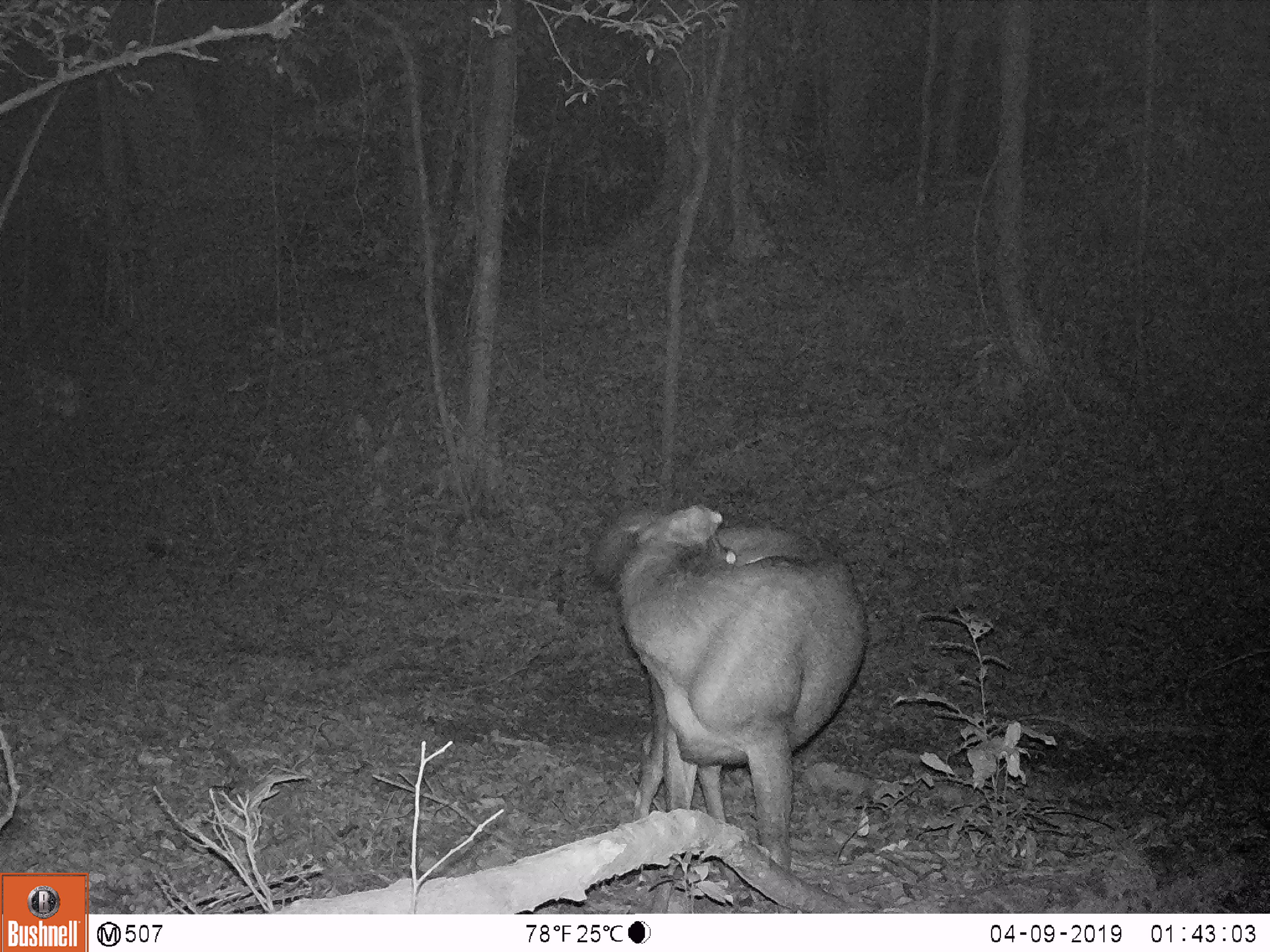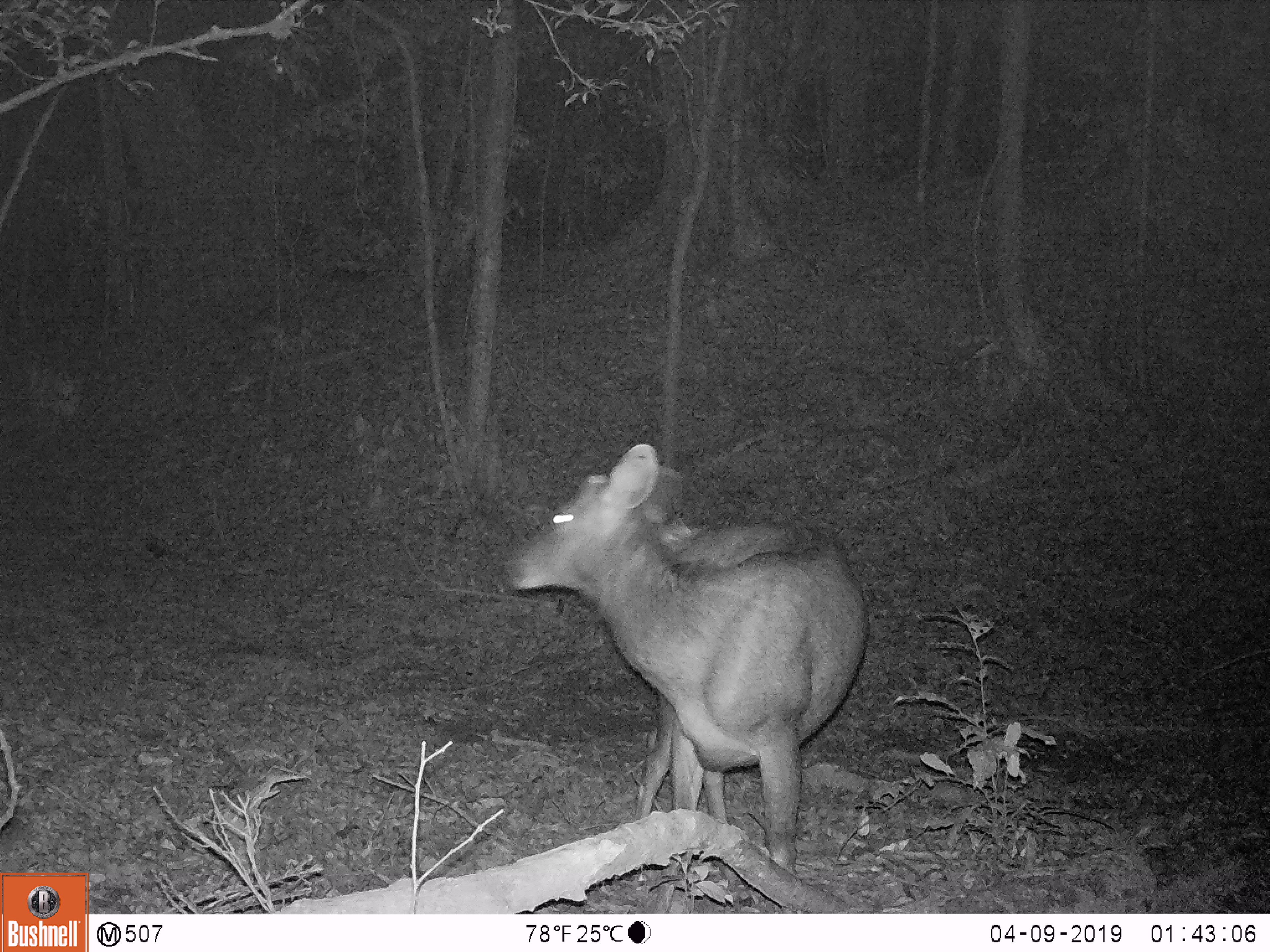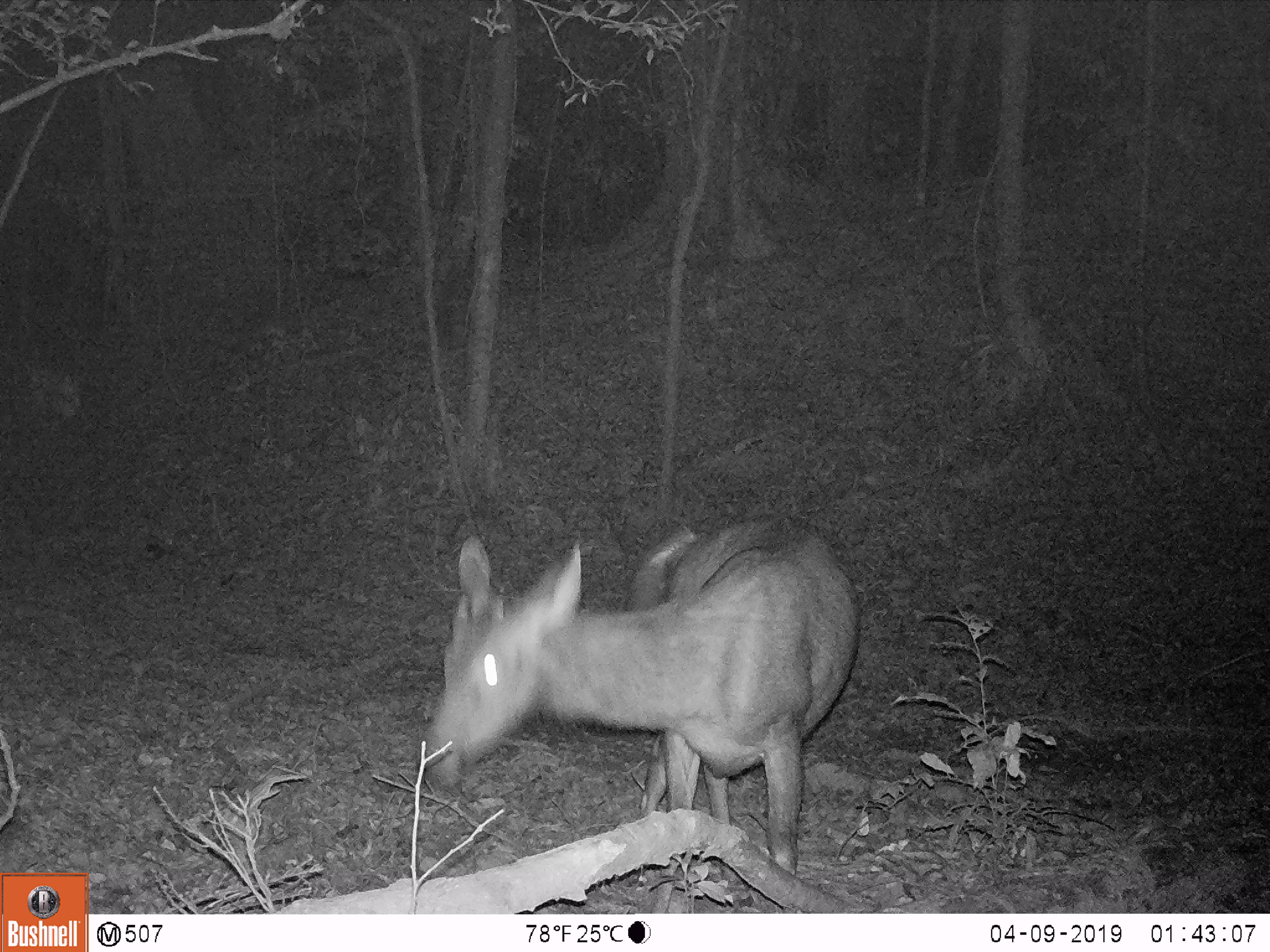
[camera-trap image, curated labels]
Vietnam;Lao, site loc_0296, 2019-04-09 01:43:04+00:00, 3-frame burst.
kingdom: Animalia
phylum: Chordata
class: Mammalia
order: Artiodactyla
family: Cervidae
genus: Rusa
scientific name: Rusa unicolor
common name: sambar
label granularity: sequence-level